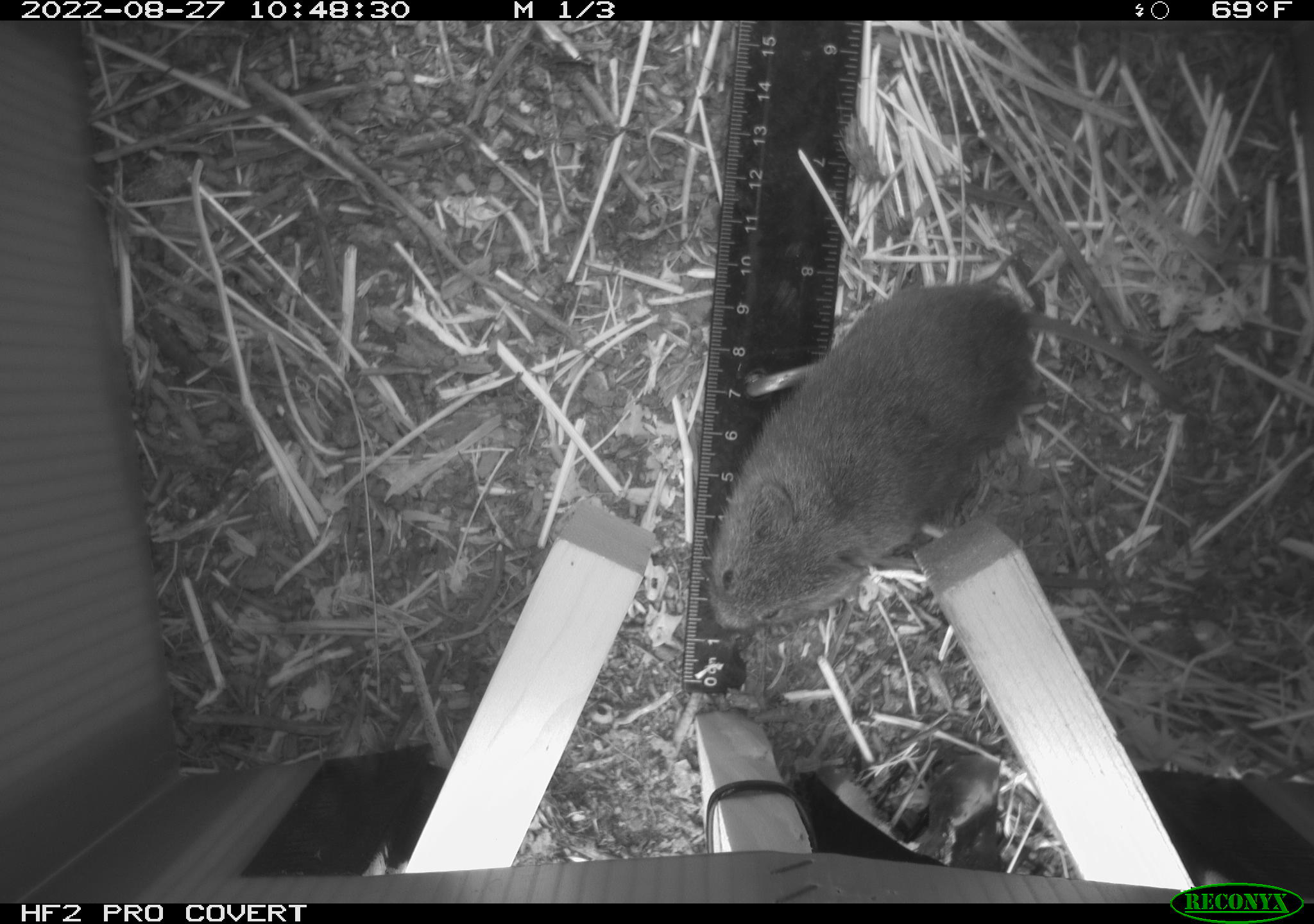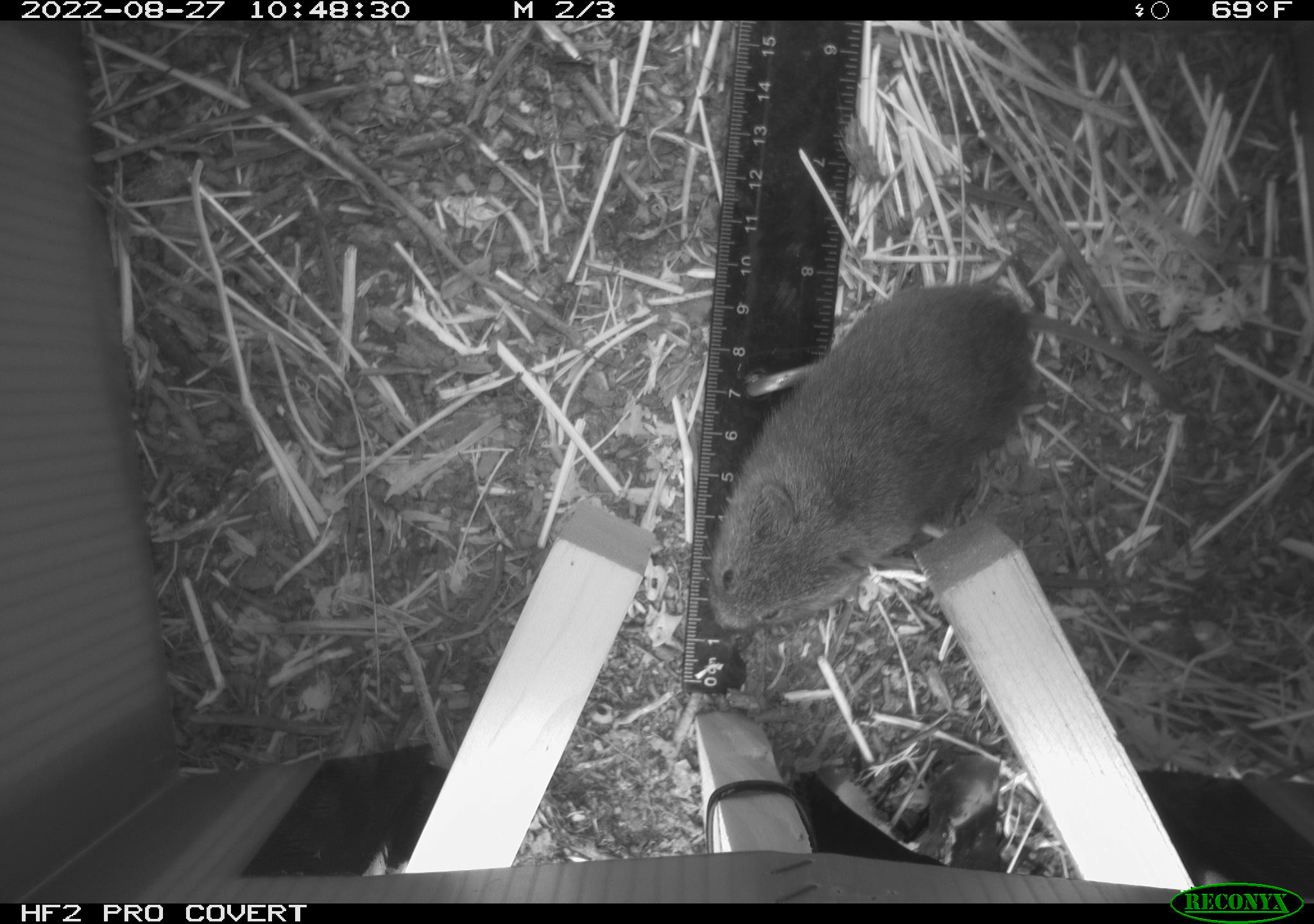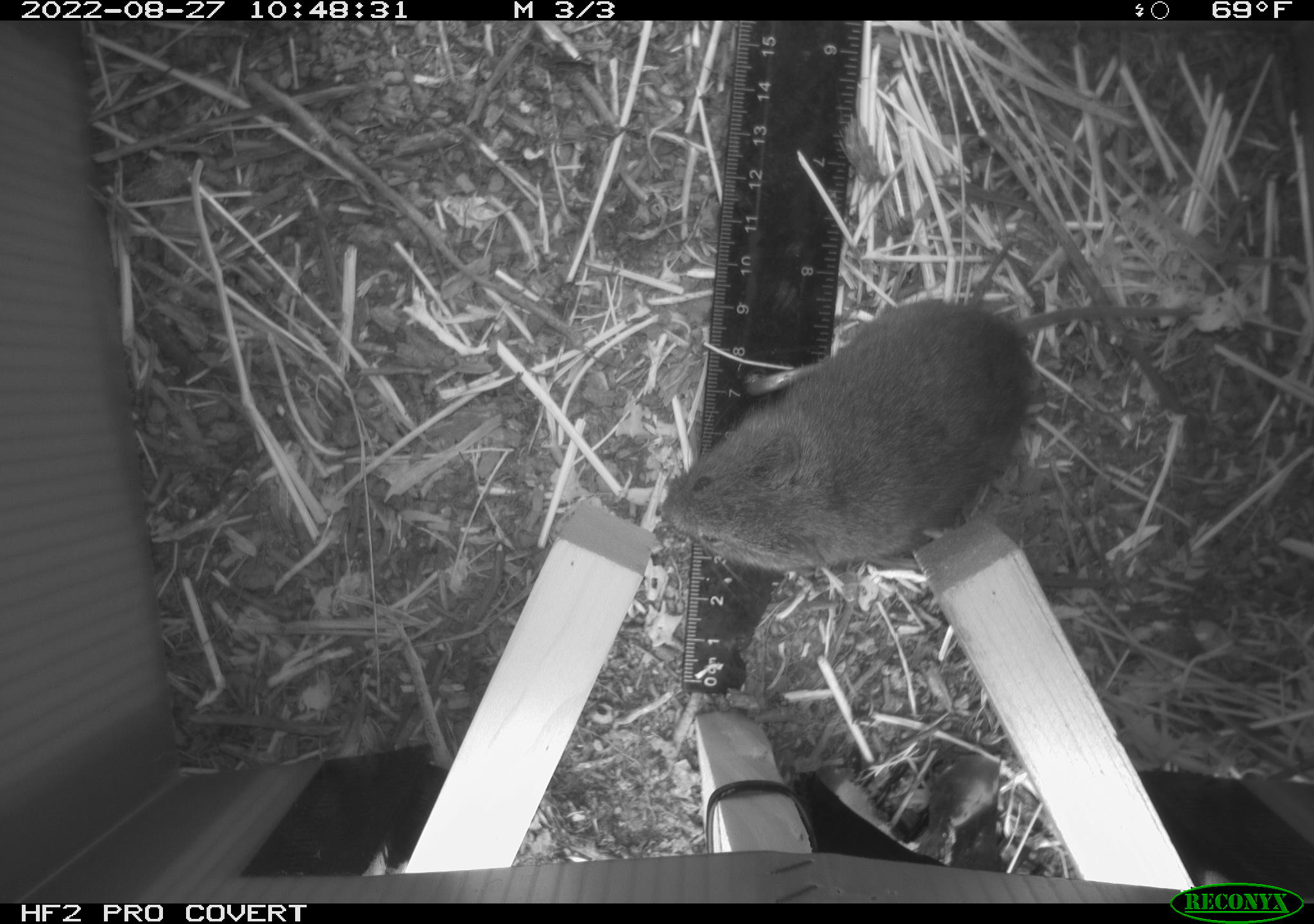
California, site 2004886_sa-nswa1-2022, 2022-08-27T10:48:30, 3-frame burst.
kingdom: Animalia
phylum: Chordata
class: Mammalia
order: Rodentia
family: Cricetidae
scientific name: Cricetidae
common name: hamsters, voles, lemmings, and allies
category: cricetidae family